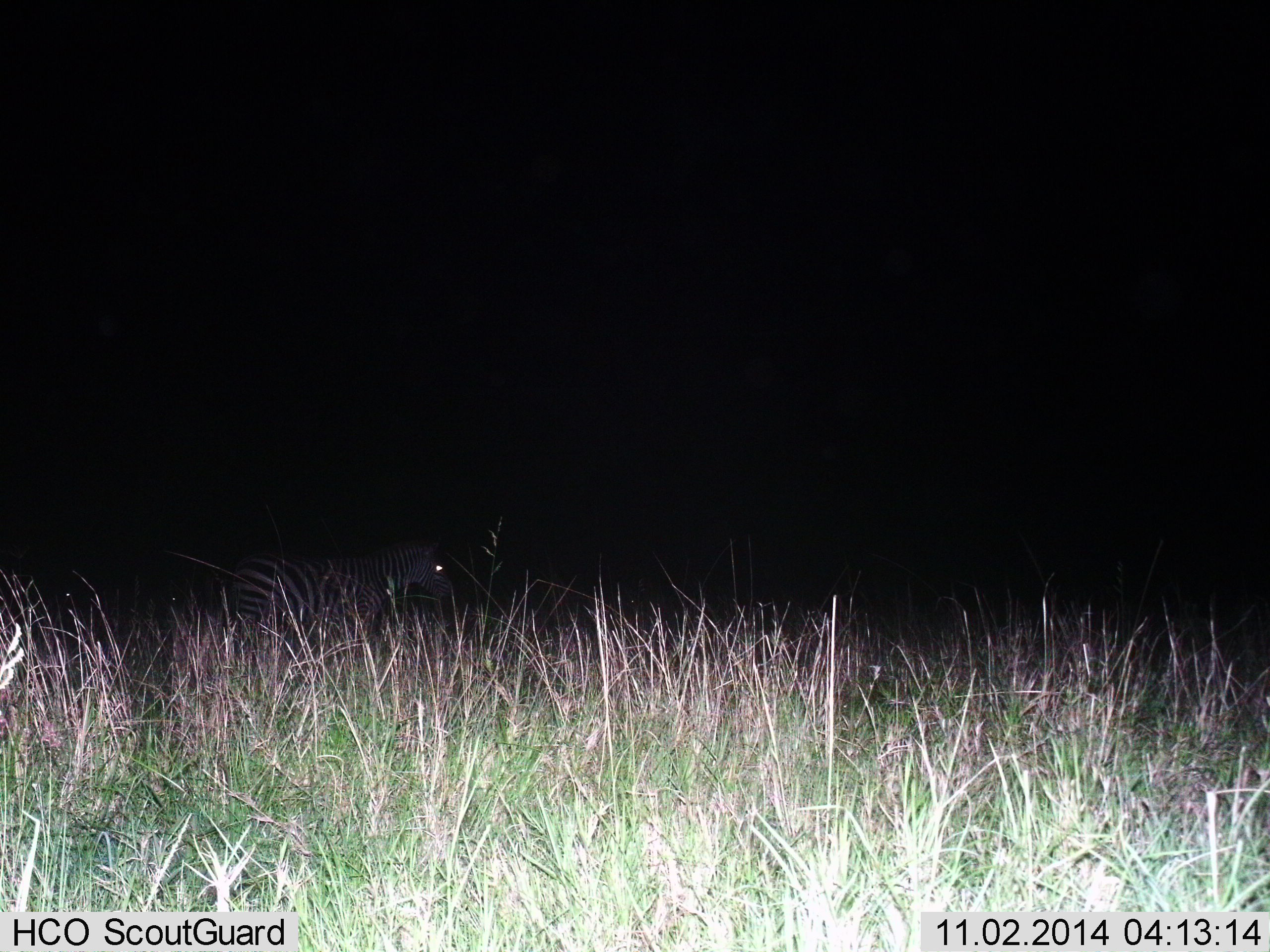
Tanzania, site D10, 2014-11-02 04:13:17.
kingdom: Animalia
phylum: Chordata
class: Mammalia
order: Perissodactyla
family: Equidae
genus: Equus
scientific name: Equus quagga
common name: plains zebra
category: zebra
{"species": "zebra (plains zebra) (Equus quagga)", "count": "1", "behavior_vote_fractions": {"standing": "80%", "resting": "0%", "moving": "20%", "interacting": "0%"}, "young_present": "0%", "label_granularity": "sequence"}